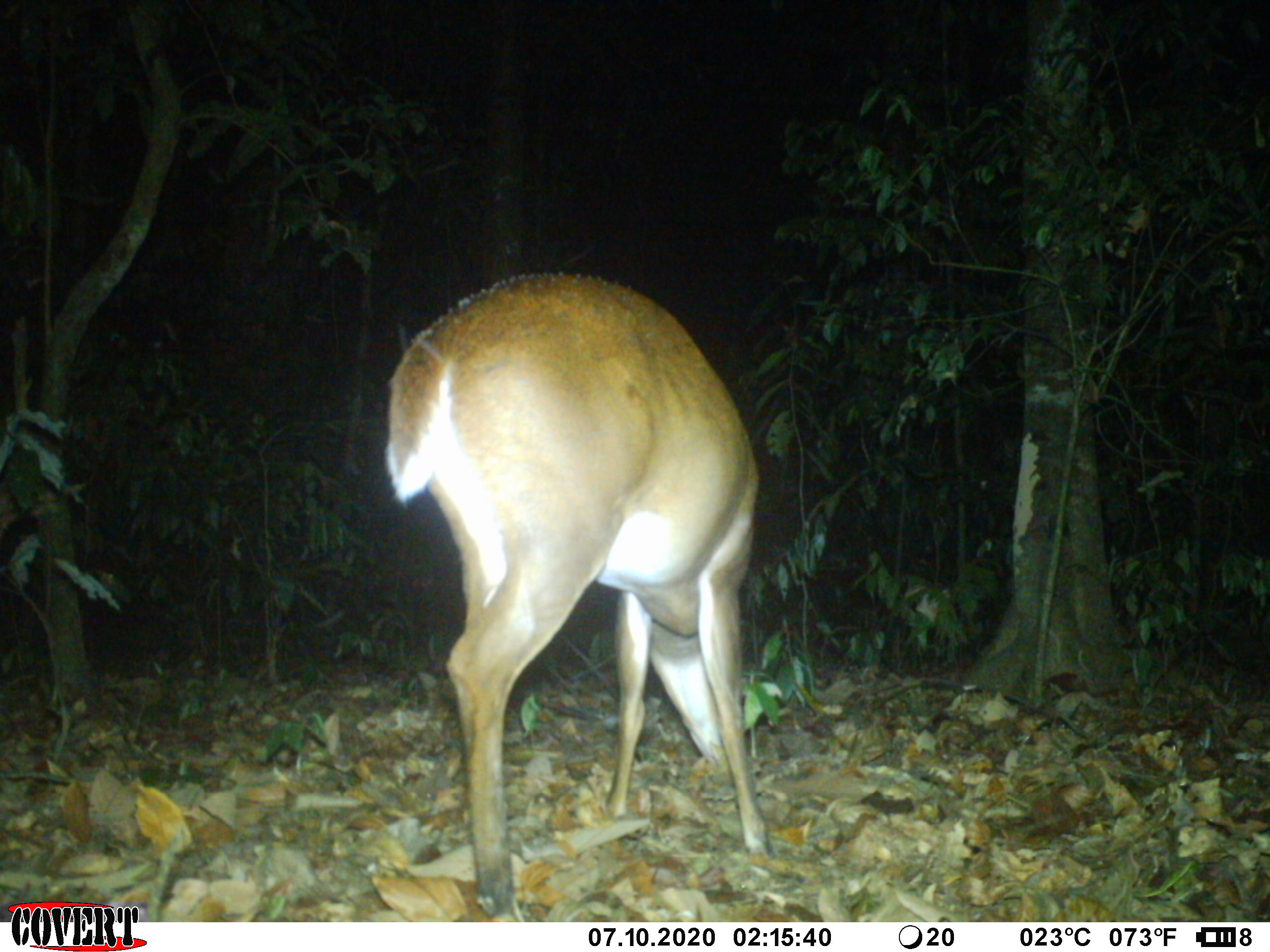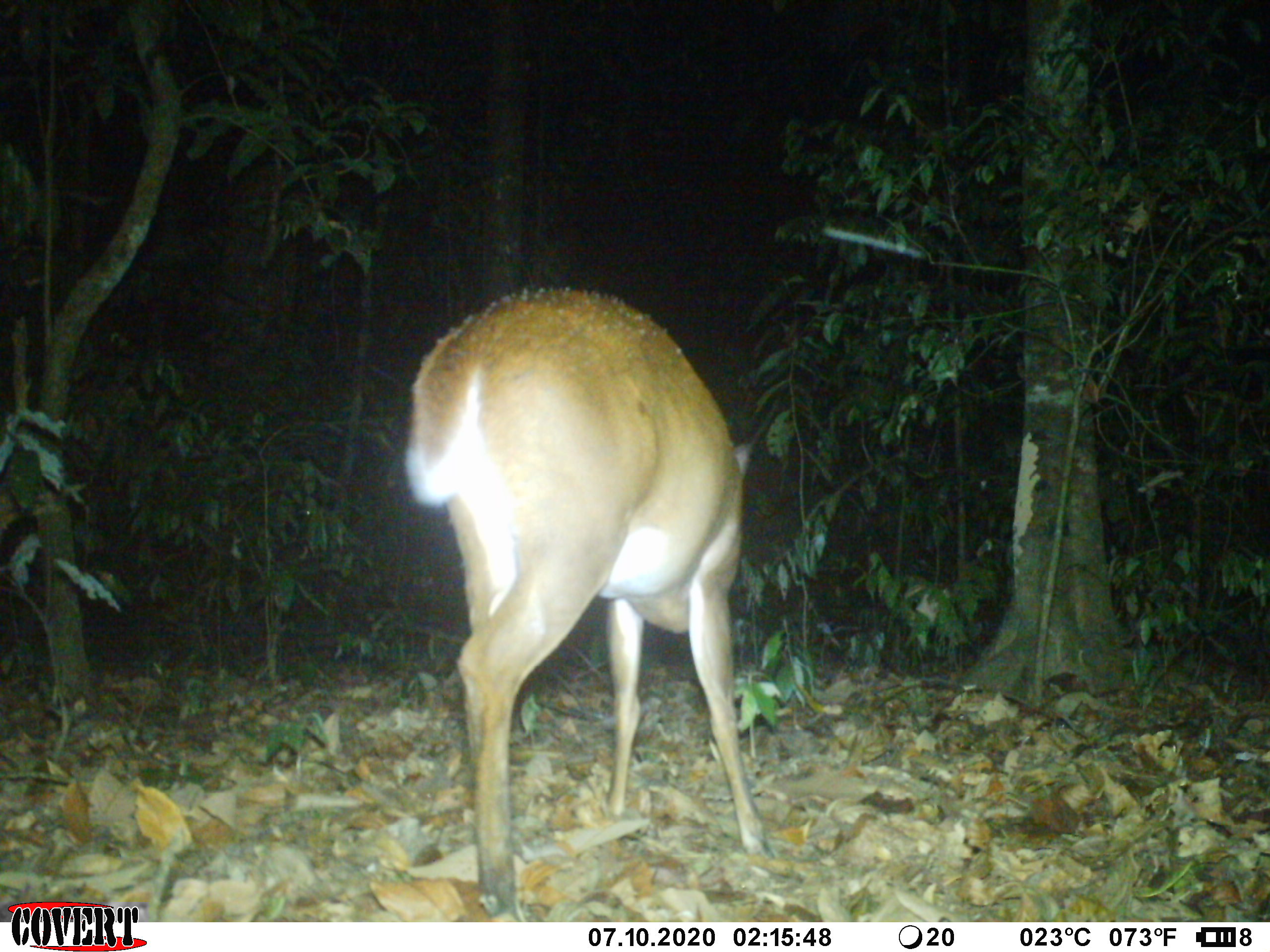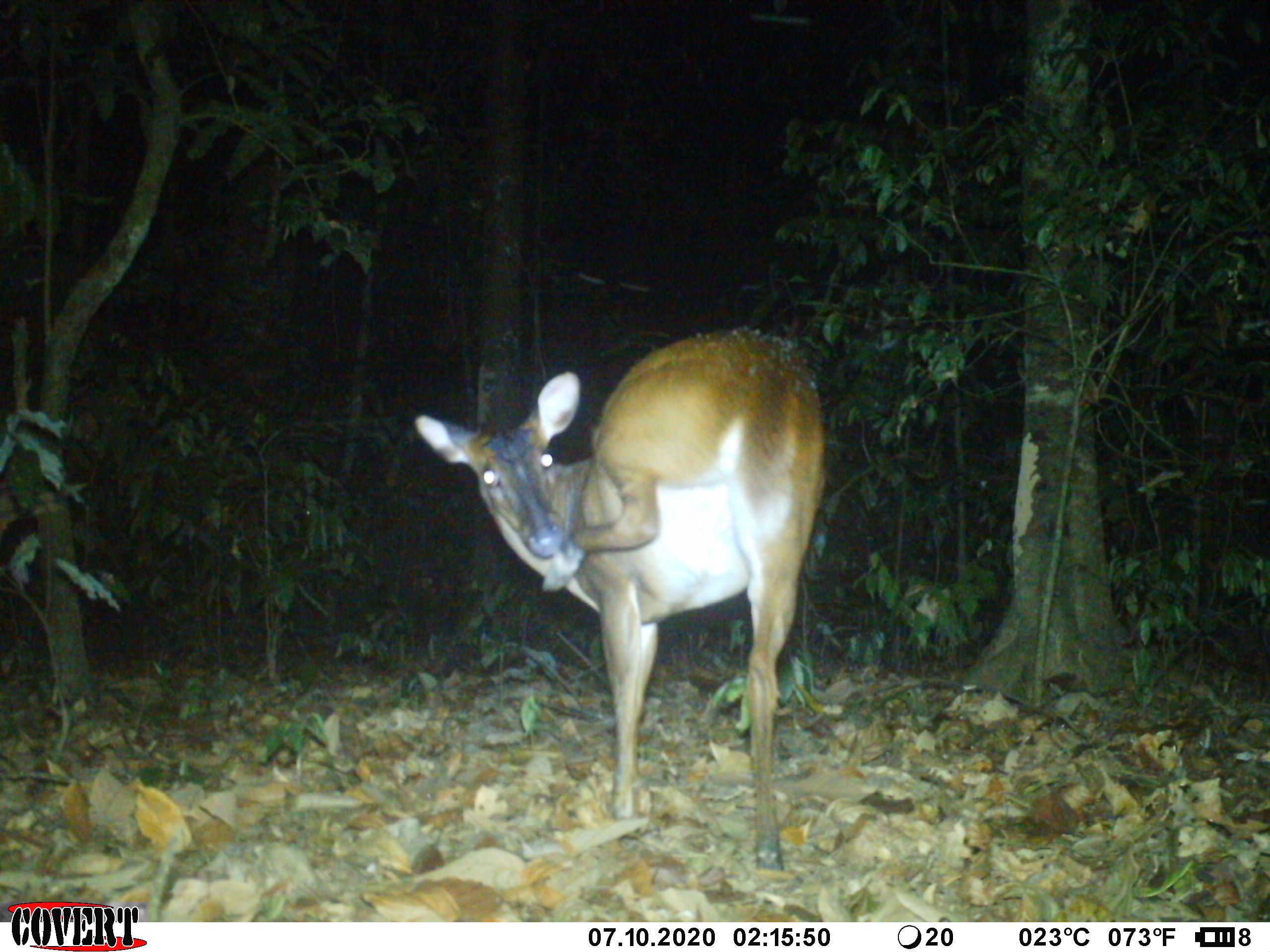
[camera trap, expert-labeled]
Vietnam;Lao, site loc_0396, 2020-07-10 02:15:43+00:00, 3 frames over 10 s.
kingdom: Animalia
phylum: Chordata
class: Mammalia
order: Artiodactyla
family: Cervidae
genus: Muntiacus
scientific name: Muntiacus vuquangensis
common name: large-antlered muntjac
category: large antlered muntjac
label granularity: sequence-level